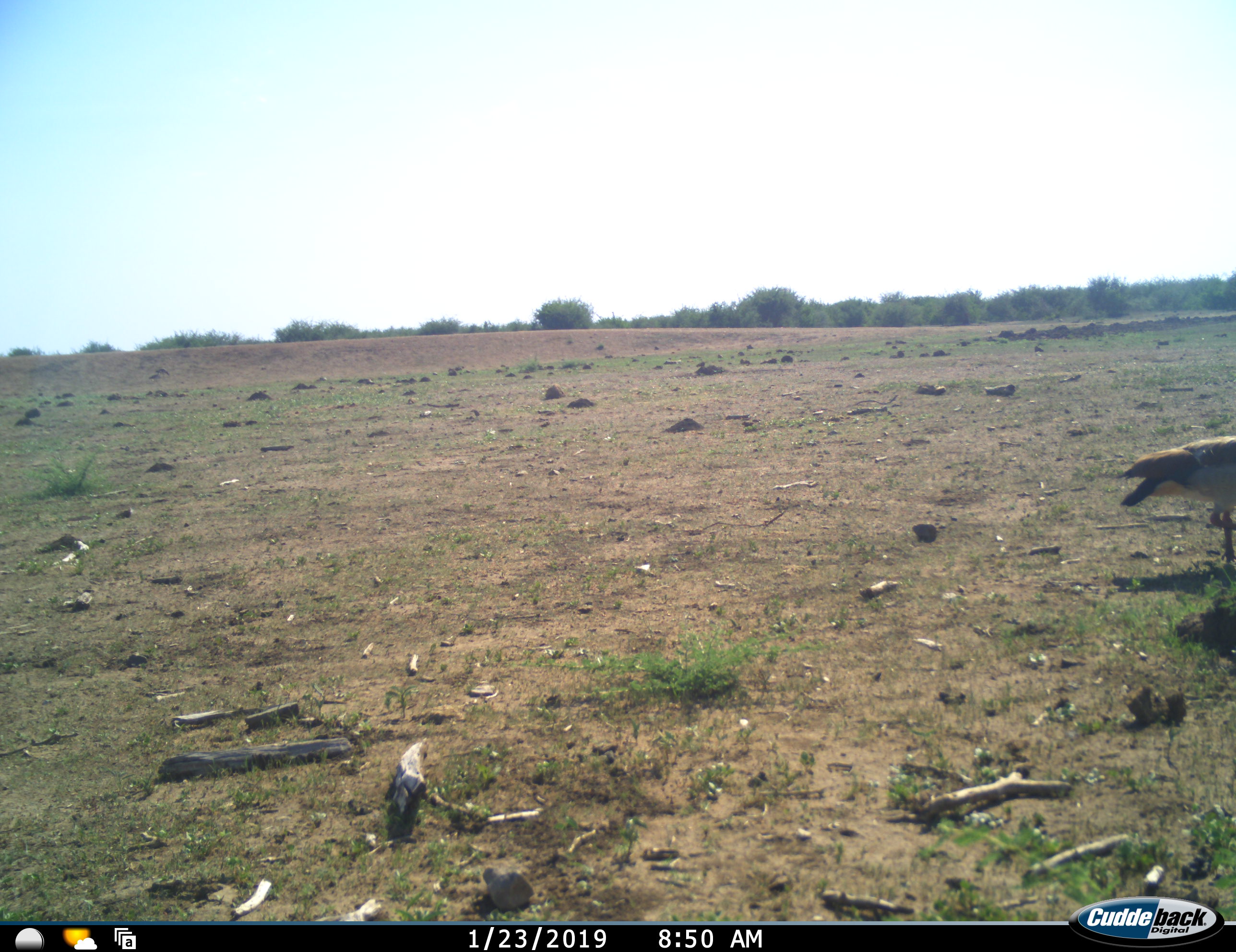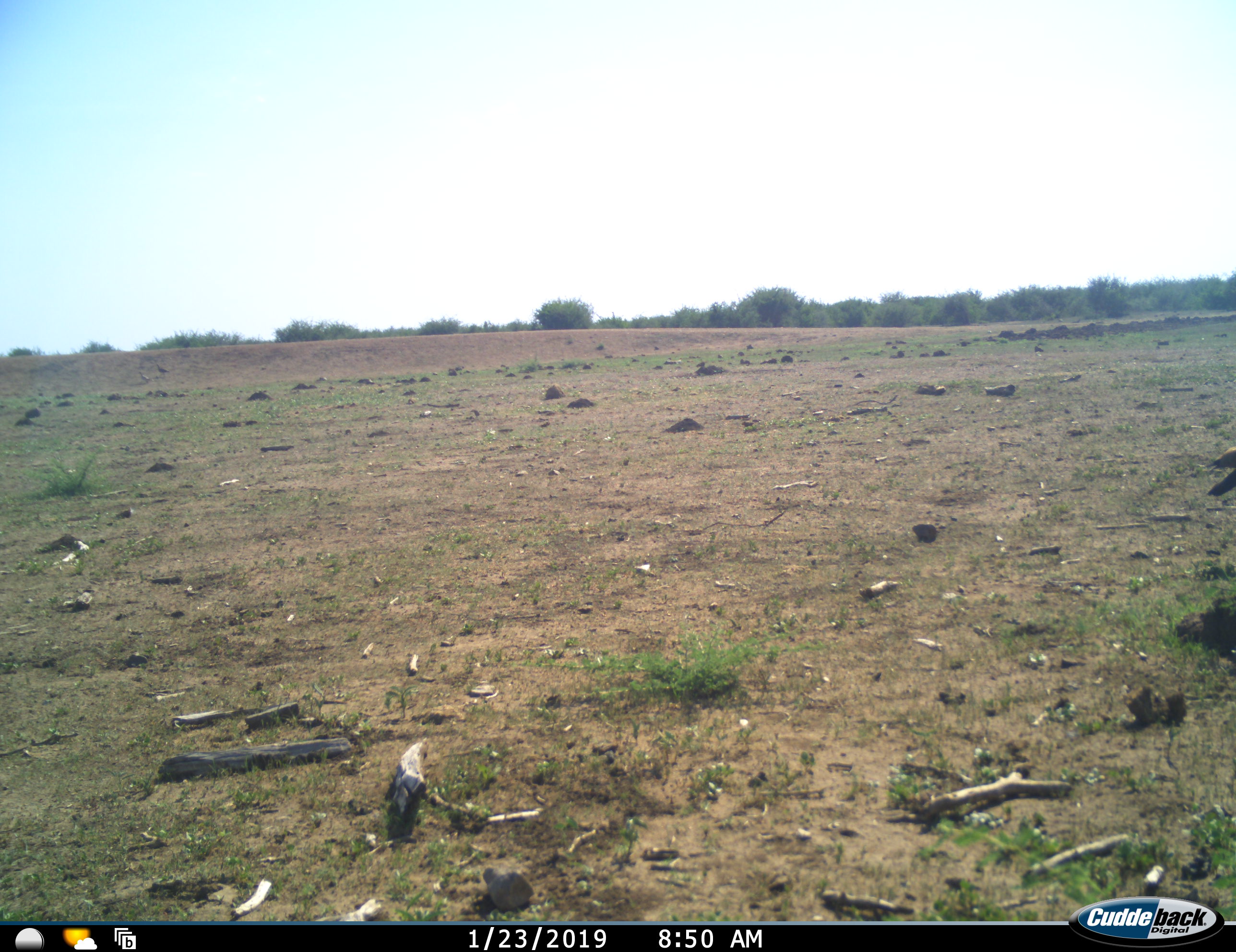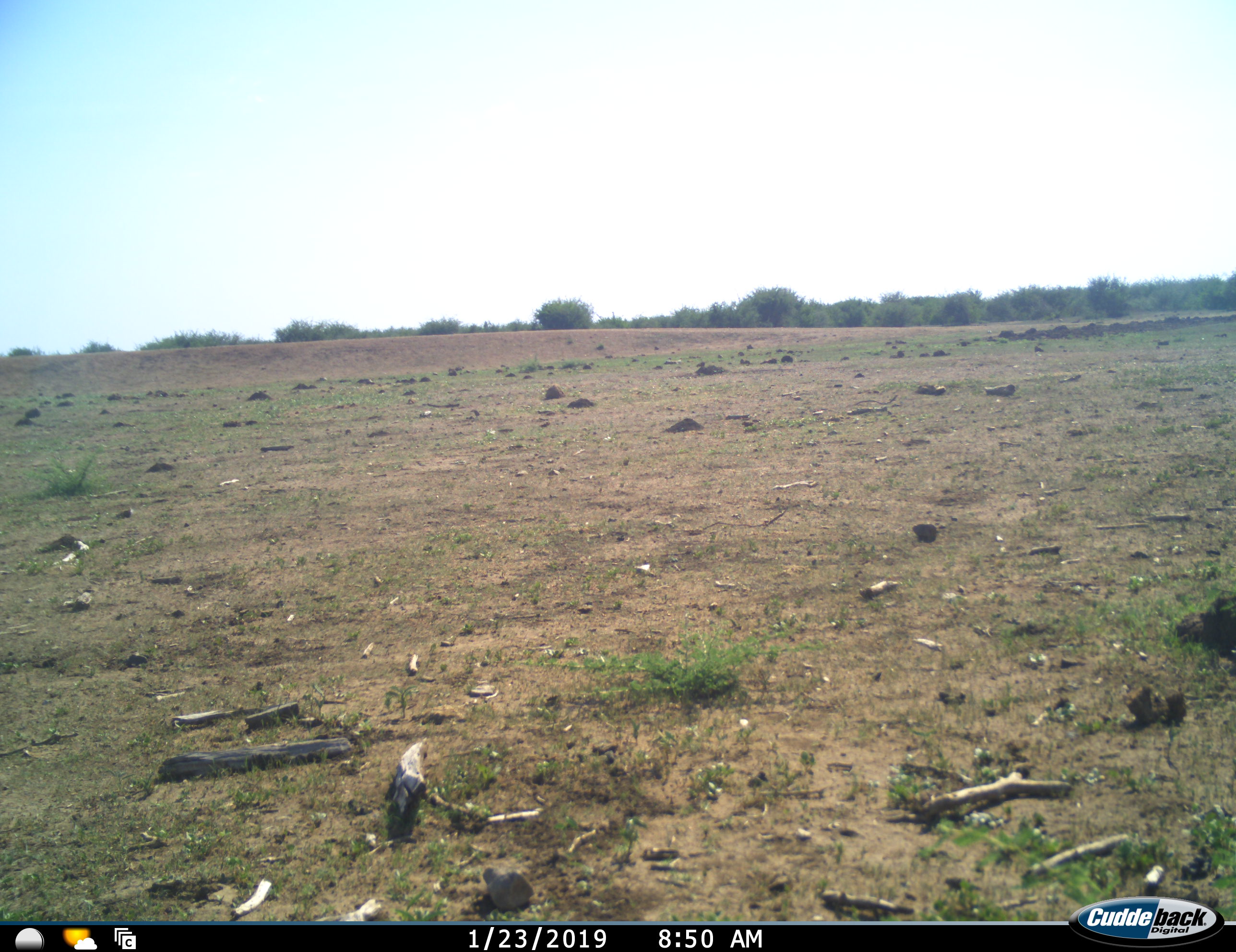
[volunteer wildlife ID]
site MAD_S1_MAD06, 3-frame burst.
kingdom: Animalia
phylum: Chordata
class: Aves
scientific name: Aves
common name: bird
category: birdother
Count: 1.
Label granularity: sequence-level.